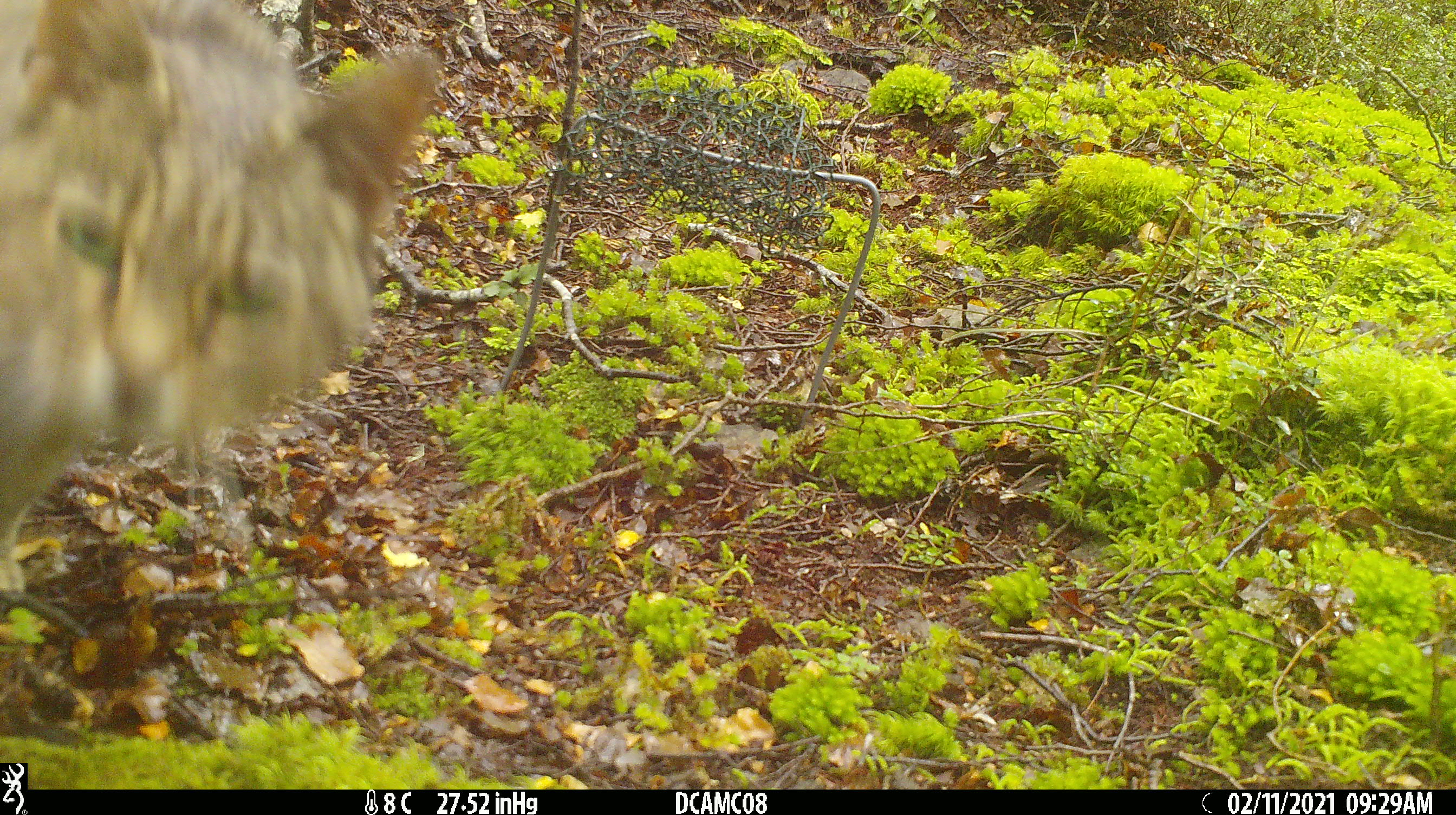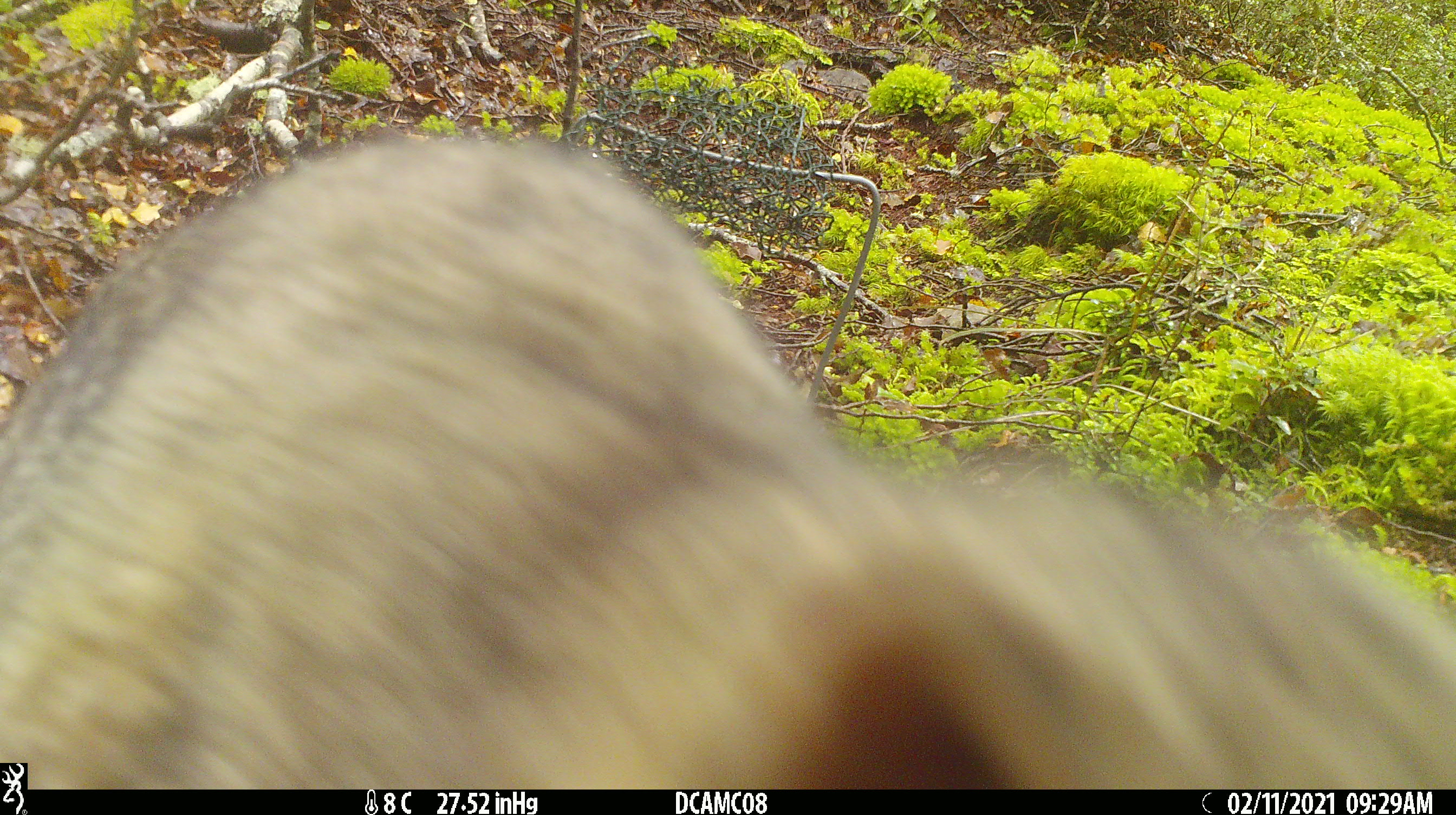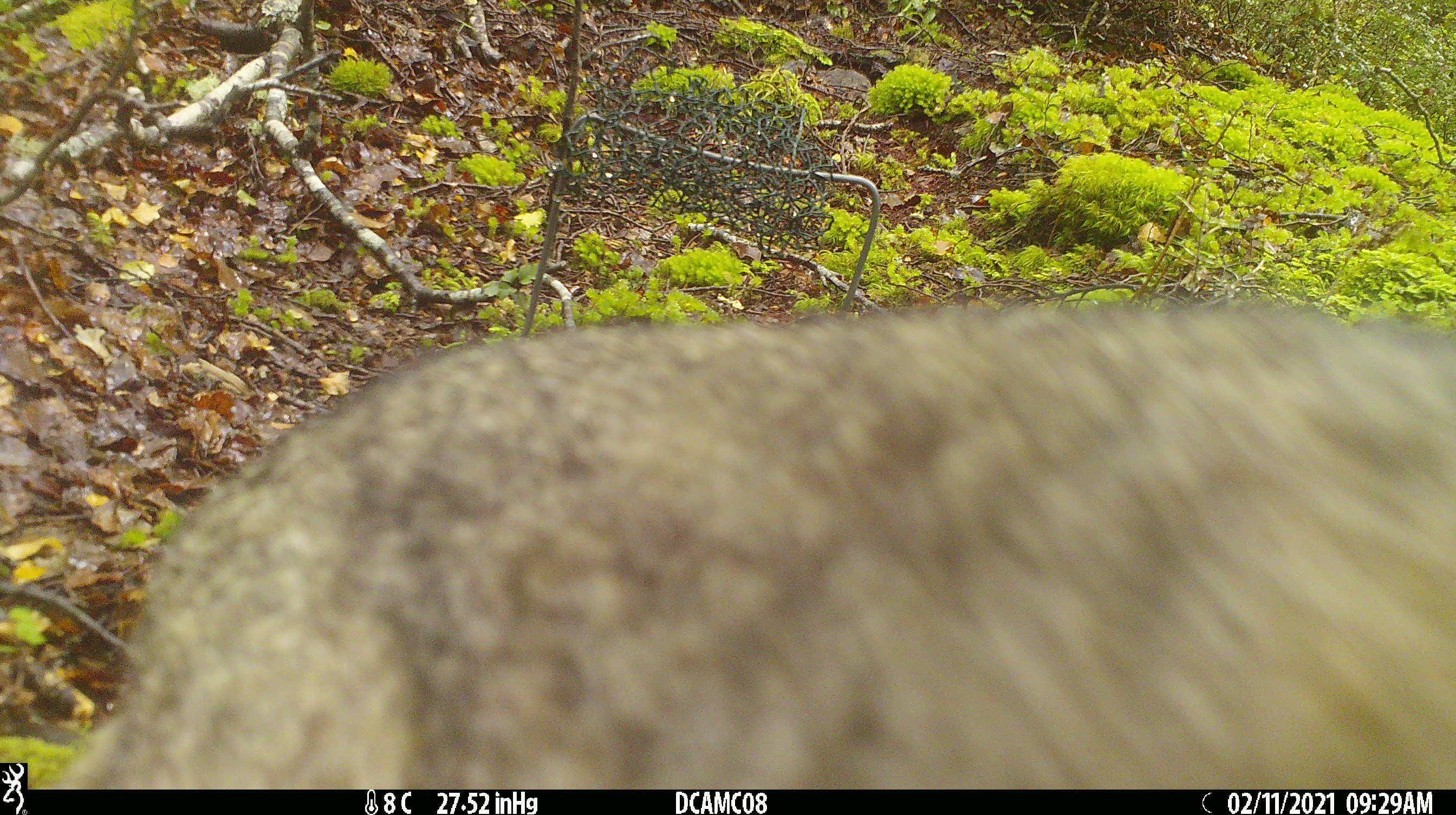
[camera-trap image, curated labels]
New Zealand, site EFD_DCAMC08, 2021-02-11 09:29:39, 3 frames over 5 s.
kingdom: Animalia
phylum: Chordata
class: Mammalia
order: Carnivora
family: Felidae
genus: Felis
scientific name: Felis catus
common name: domestic cat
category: cat